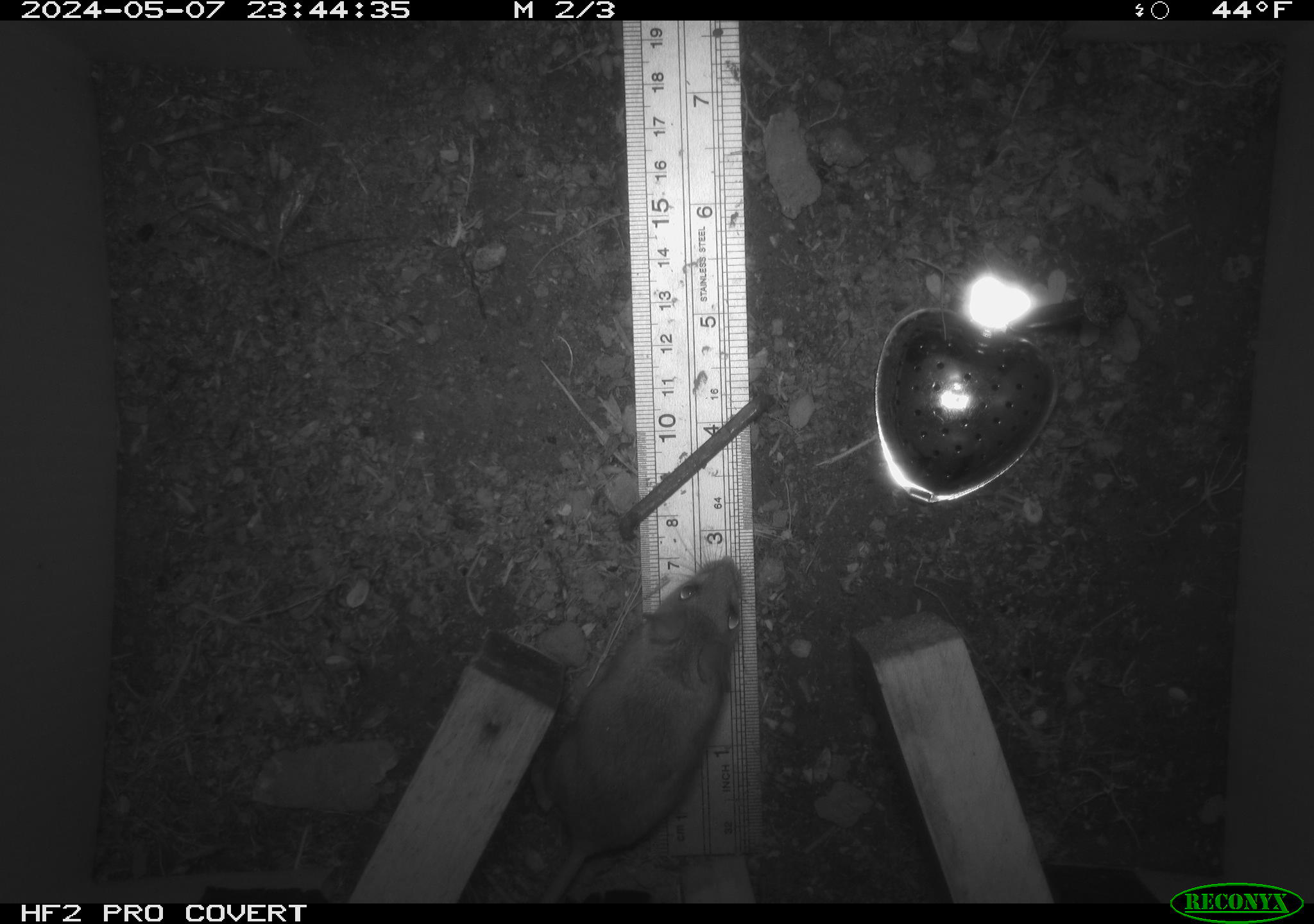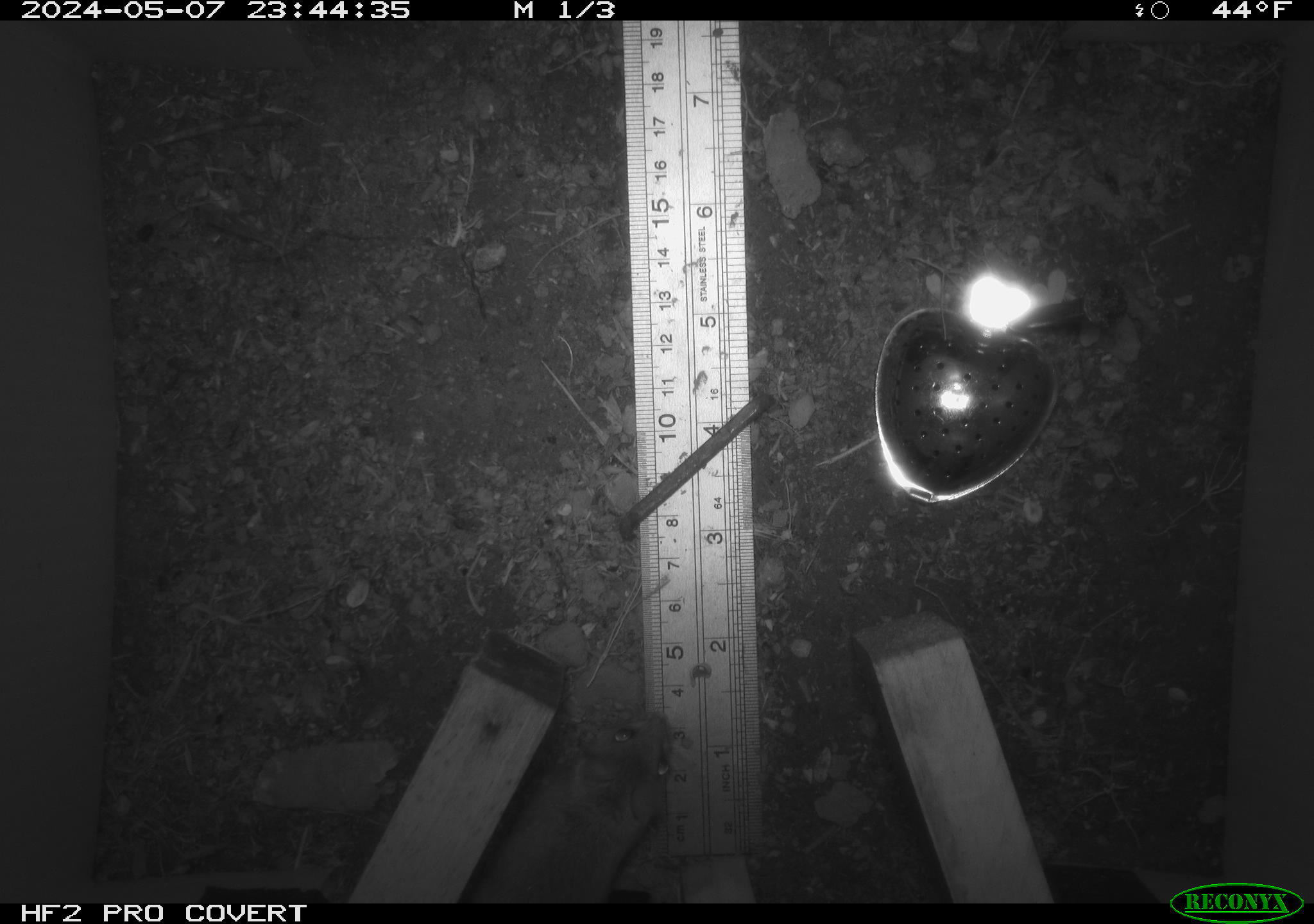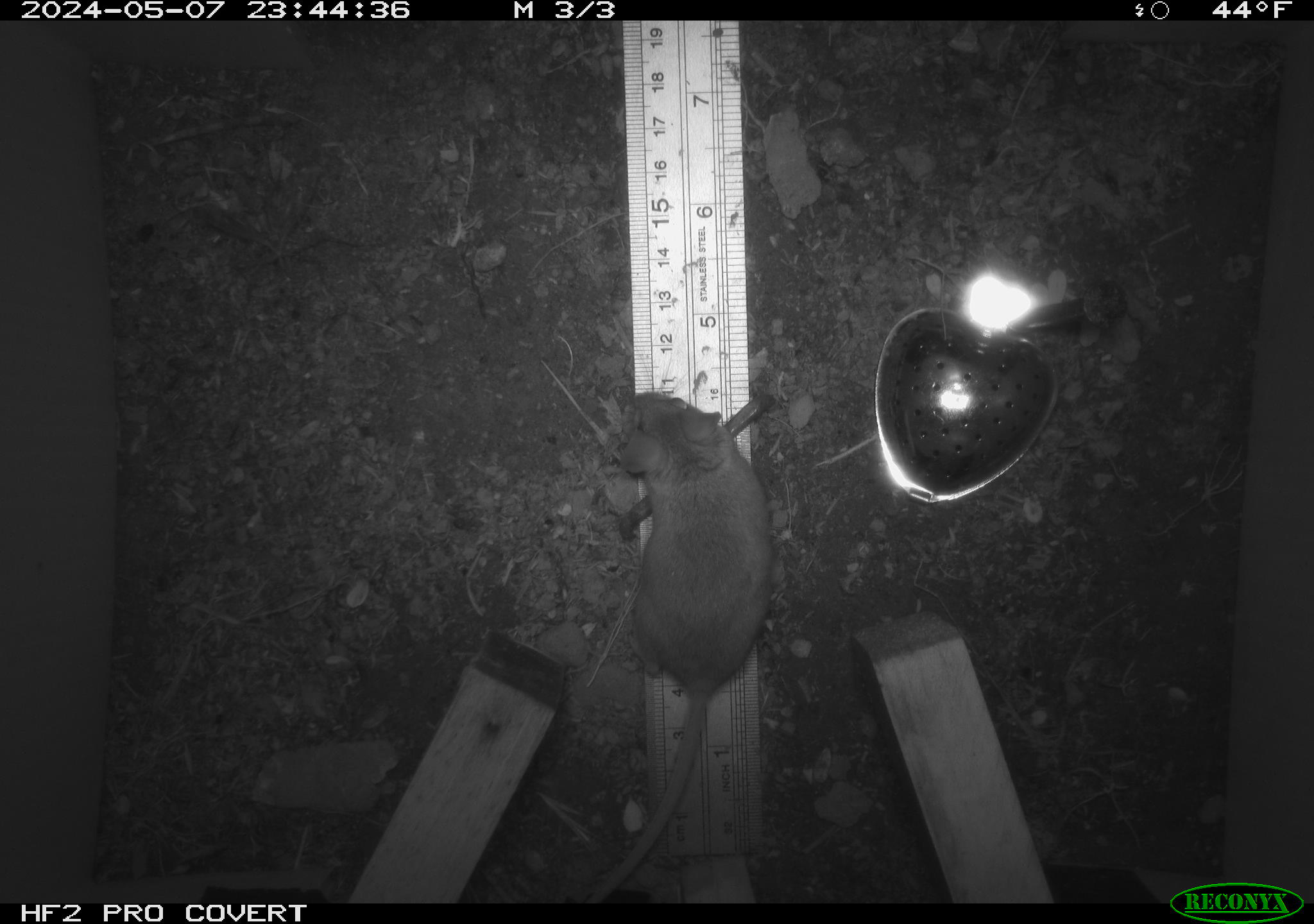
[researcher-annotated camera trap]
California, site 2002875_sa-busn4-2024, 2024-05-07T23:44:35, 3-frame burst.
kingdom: Animalia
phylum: Chordata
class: Mammalia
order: Rodentia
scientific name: Rodentia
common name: rodent